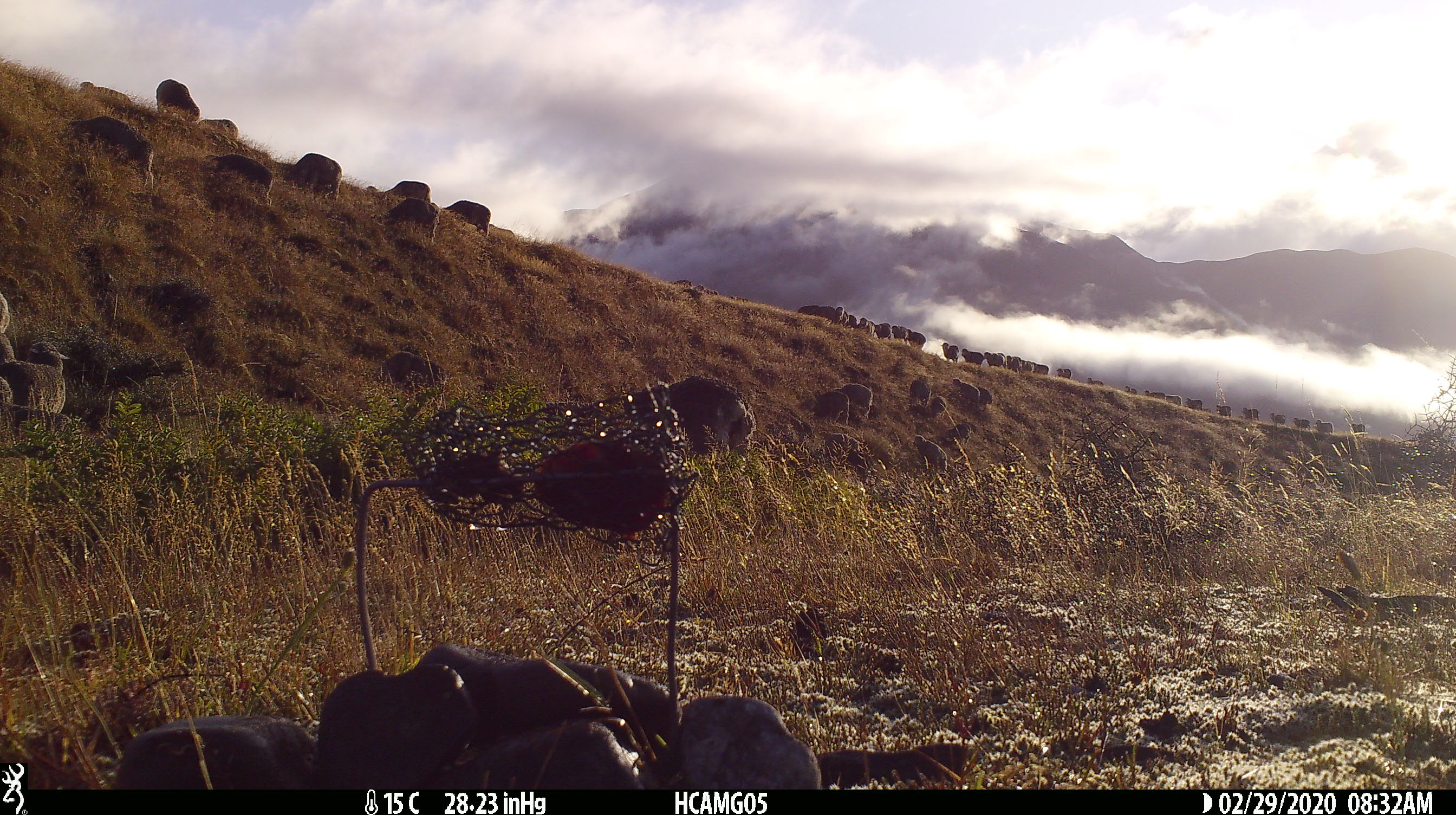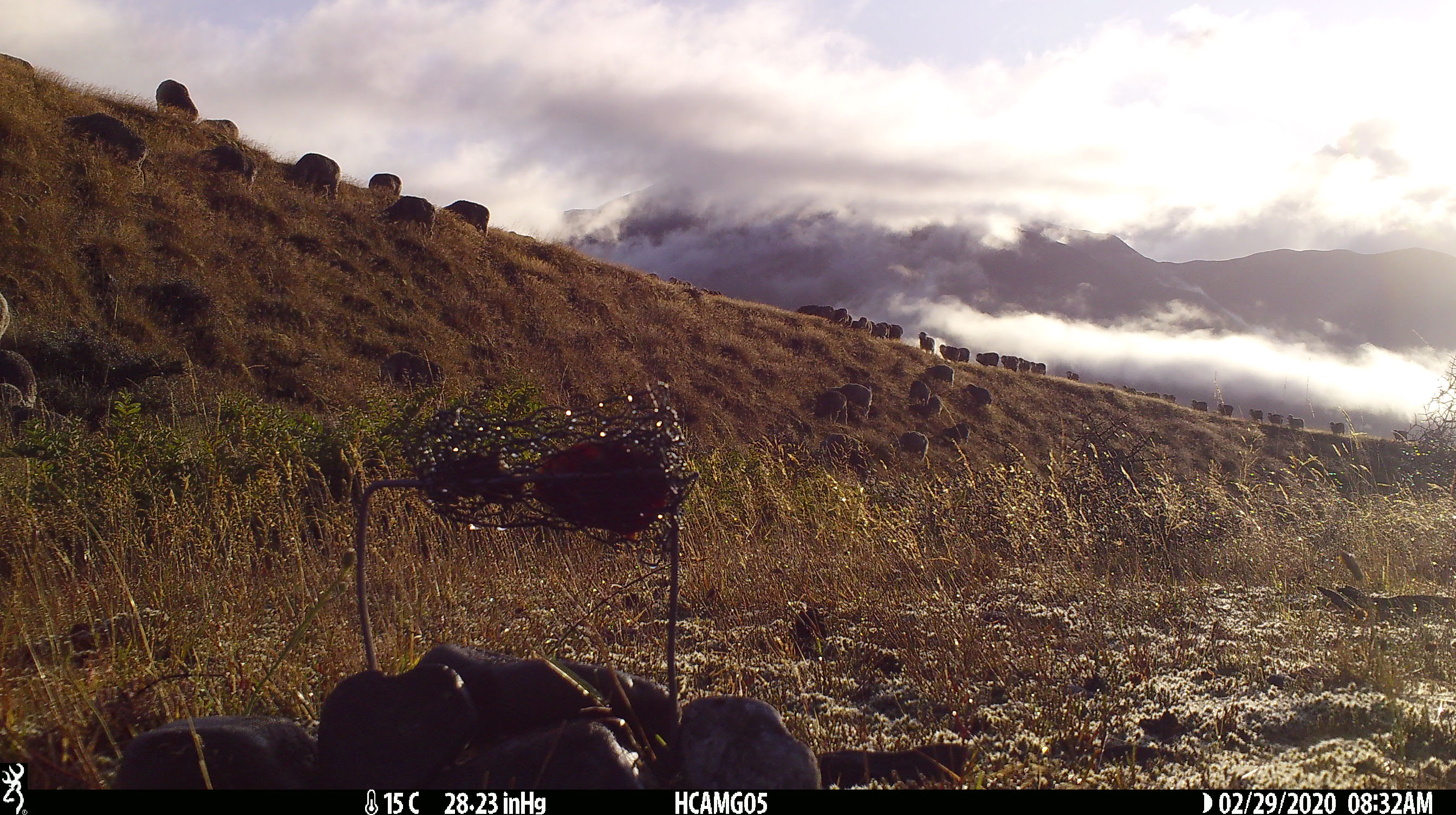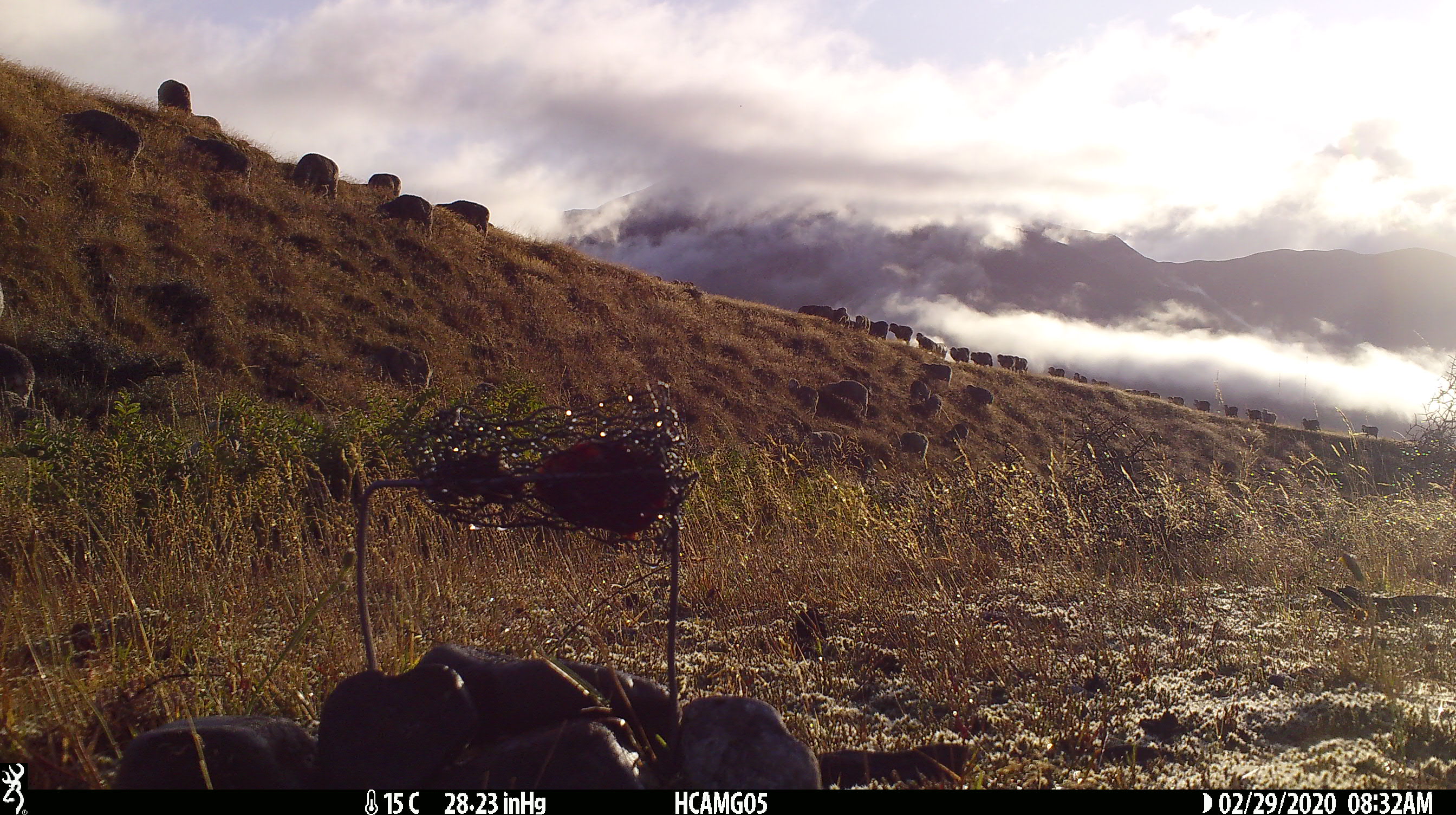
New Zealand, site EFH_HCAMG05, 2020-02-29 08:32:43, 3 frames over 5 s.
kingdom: Animalia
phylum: Chordata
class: Mammalia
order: Artiodactyla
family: Bovidae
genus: Ovis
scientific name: Ovis aries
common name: domestic sheep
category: sheep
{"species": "sheep (domestic sheep) (Ovis aries)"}